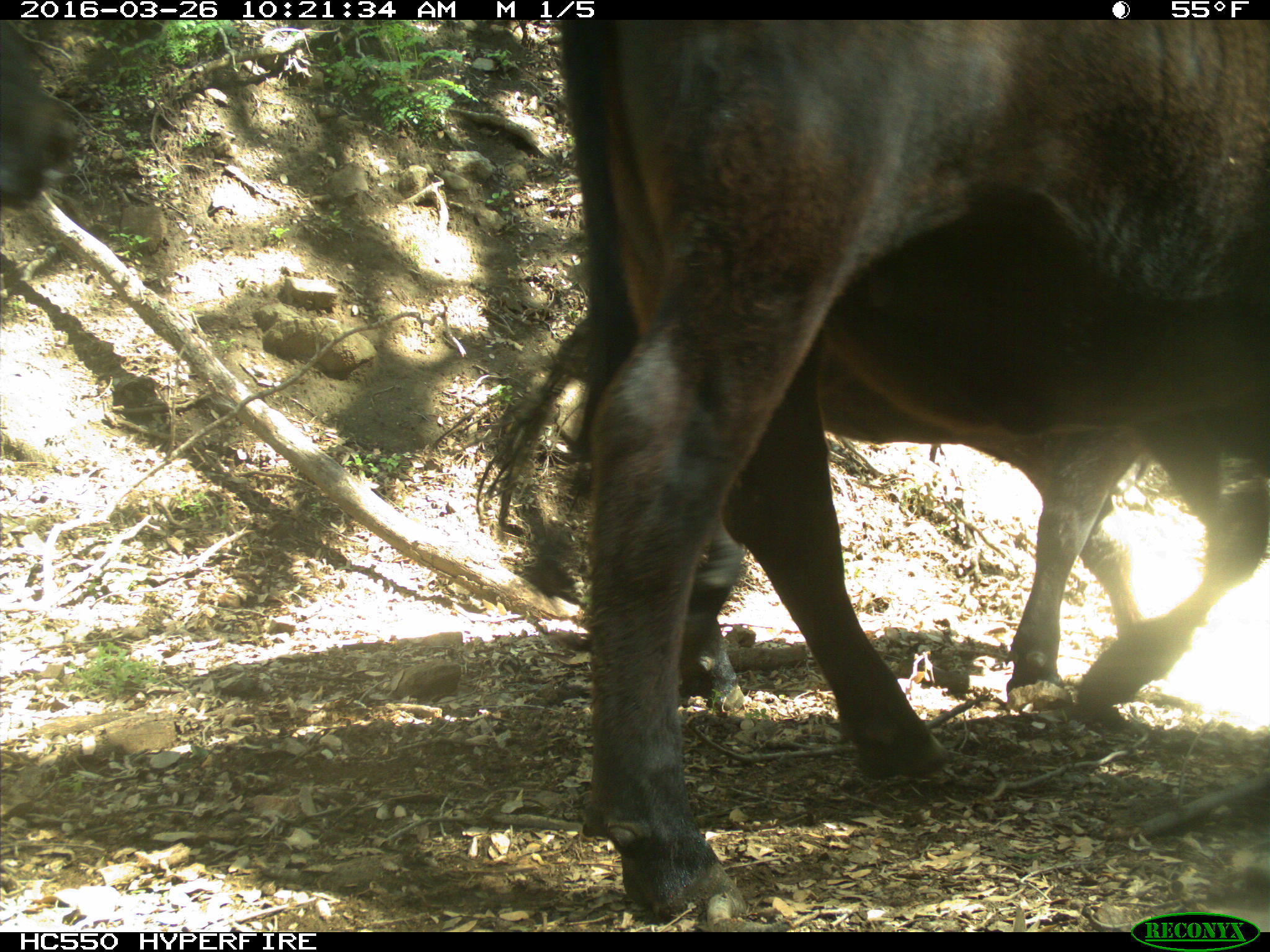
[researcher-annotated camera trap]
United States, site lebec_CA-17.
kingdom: Animalia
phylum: Chordata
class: Mammalia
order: Artiodactyla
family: Bovidae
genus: Bos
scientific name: Bos taurus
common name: domestic cow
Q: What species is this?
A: Bos taurus (domestic cow).